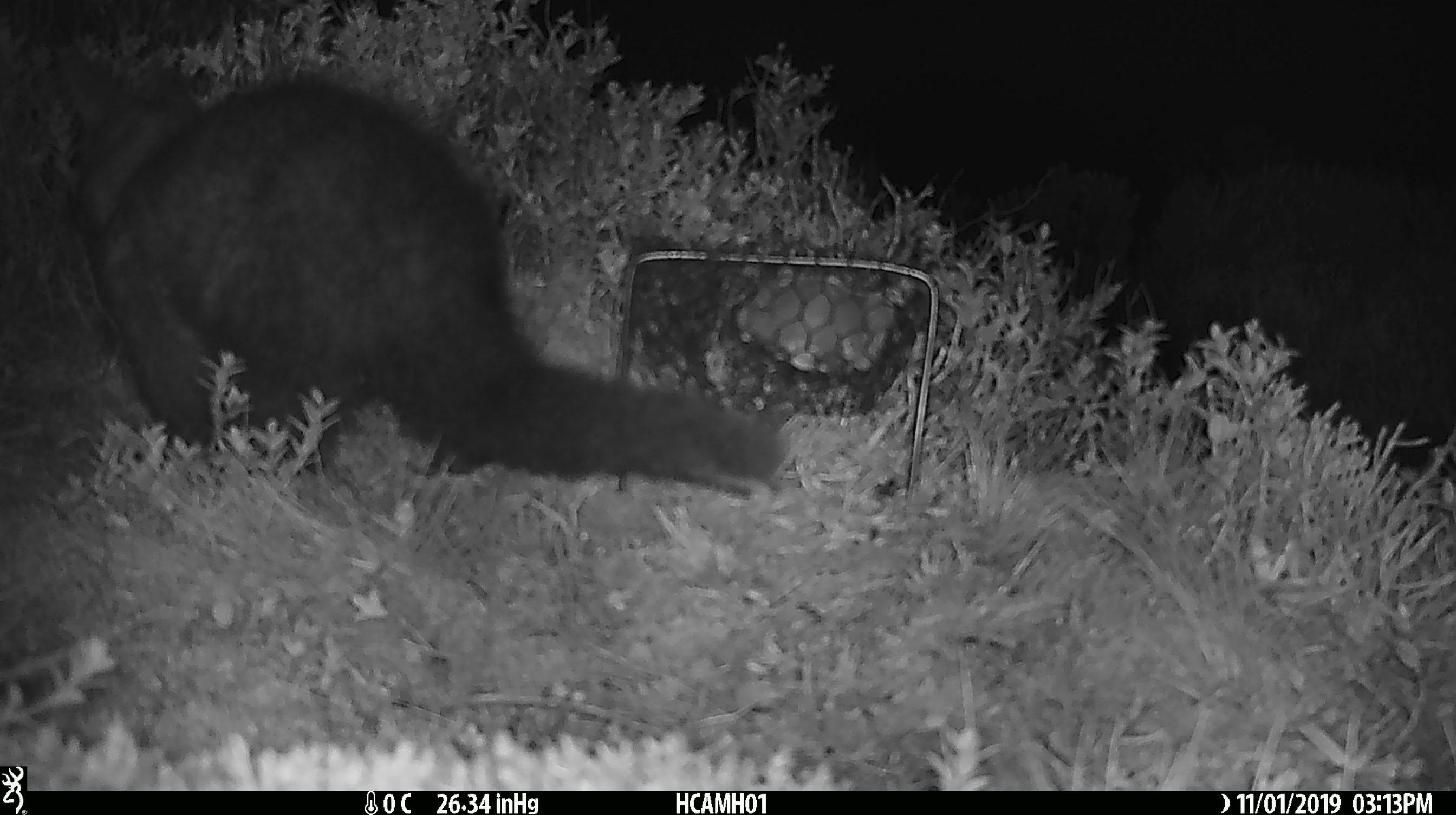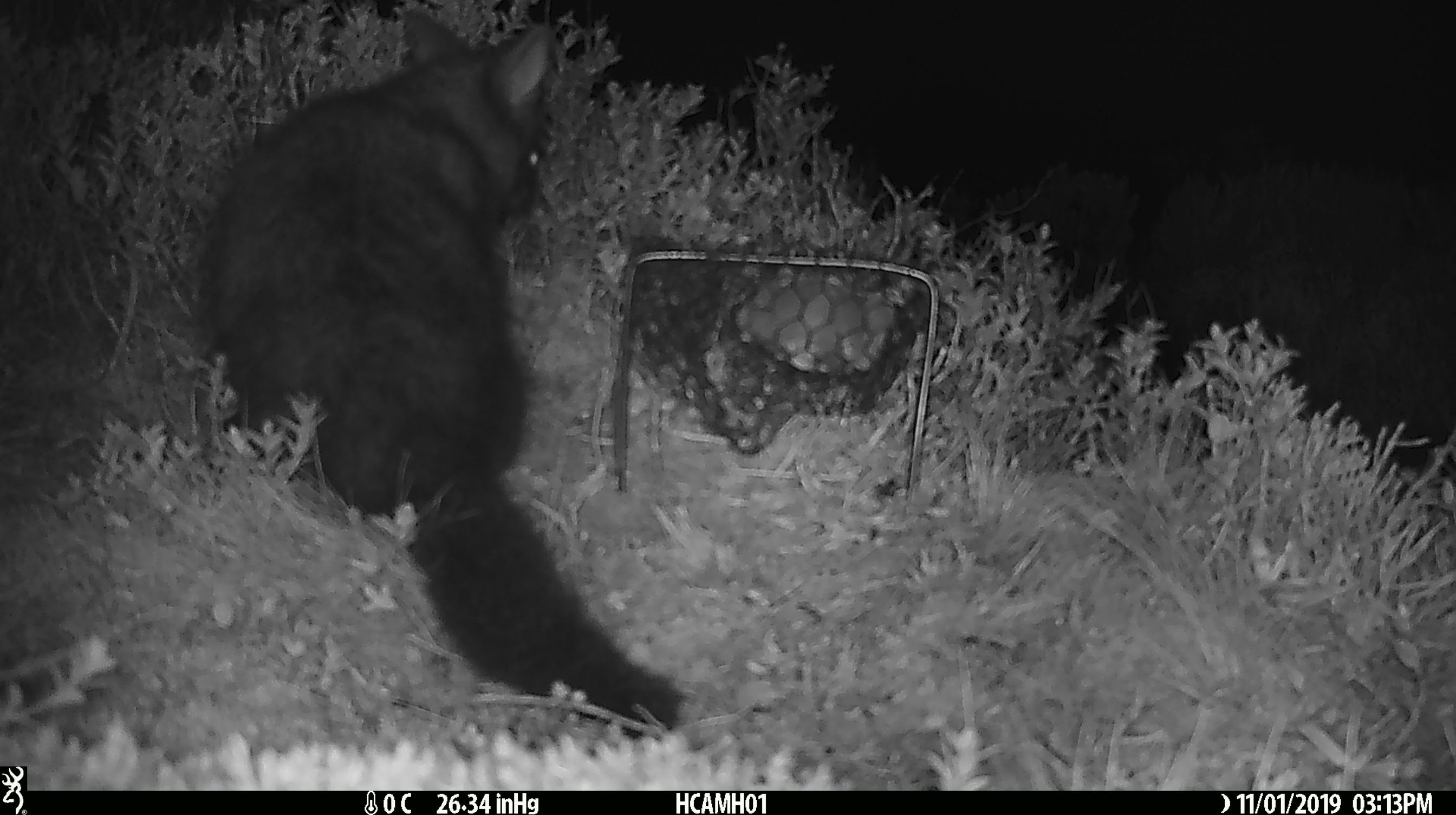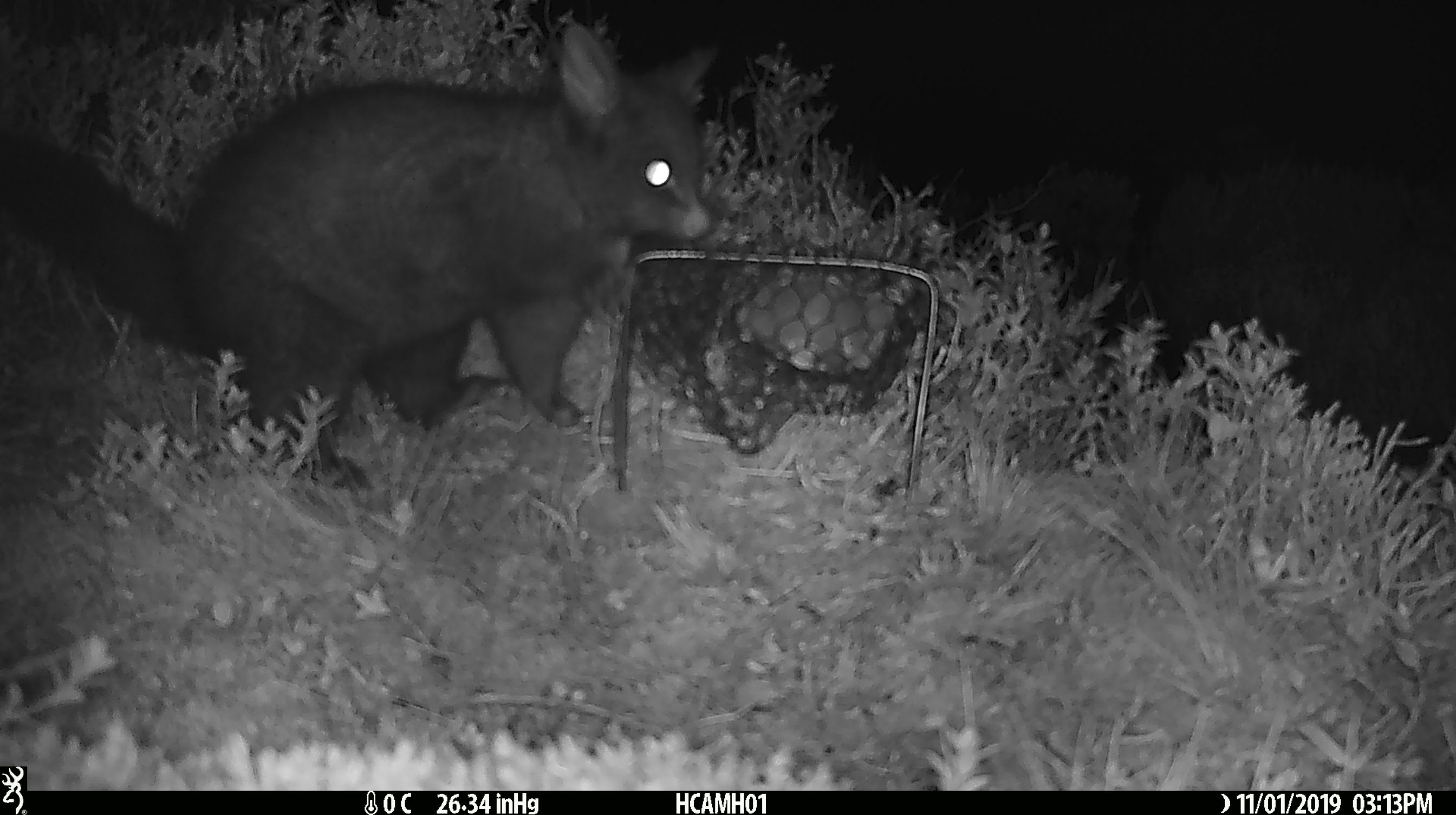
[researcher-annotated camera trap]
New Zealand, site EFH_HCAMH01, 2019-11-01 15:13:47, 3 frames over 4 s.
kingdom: Animalia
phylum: Chordata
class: Mammalia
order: Diprotodontia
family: Phalangeridae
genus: Trichosurus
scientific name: Trichosurus vulpecula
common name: common brushtail possum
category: possum